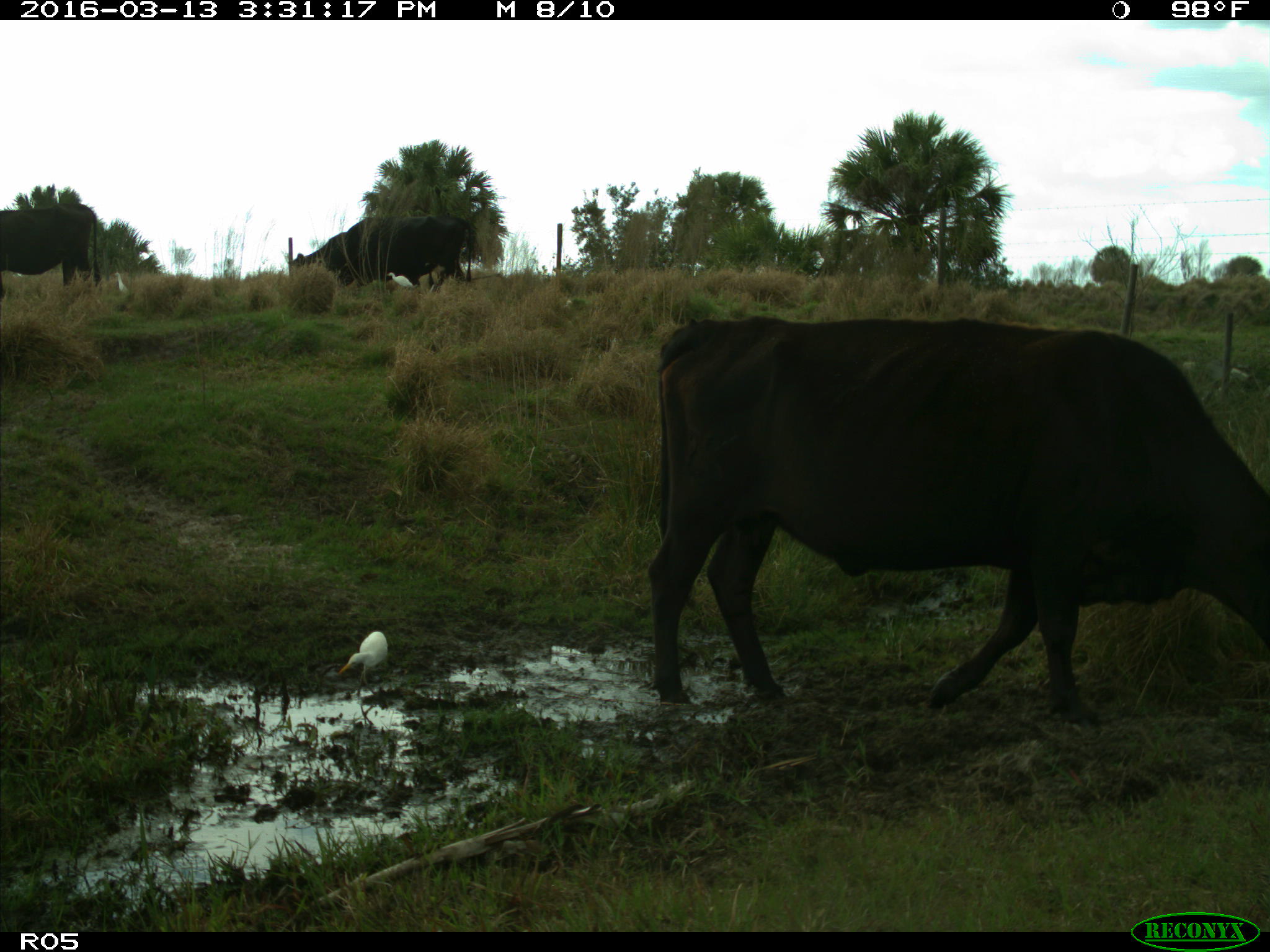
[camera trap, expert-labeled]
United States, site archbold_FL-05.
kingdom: Animalia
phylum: Chordata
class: Mammalia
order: Artiodactyla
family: Bovidae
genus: Bos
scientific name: Bos taurus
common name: domestic cow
Bos taurus (domestic cow).